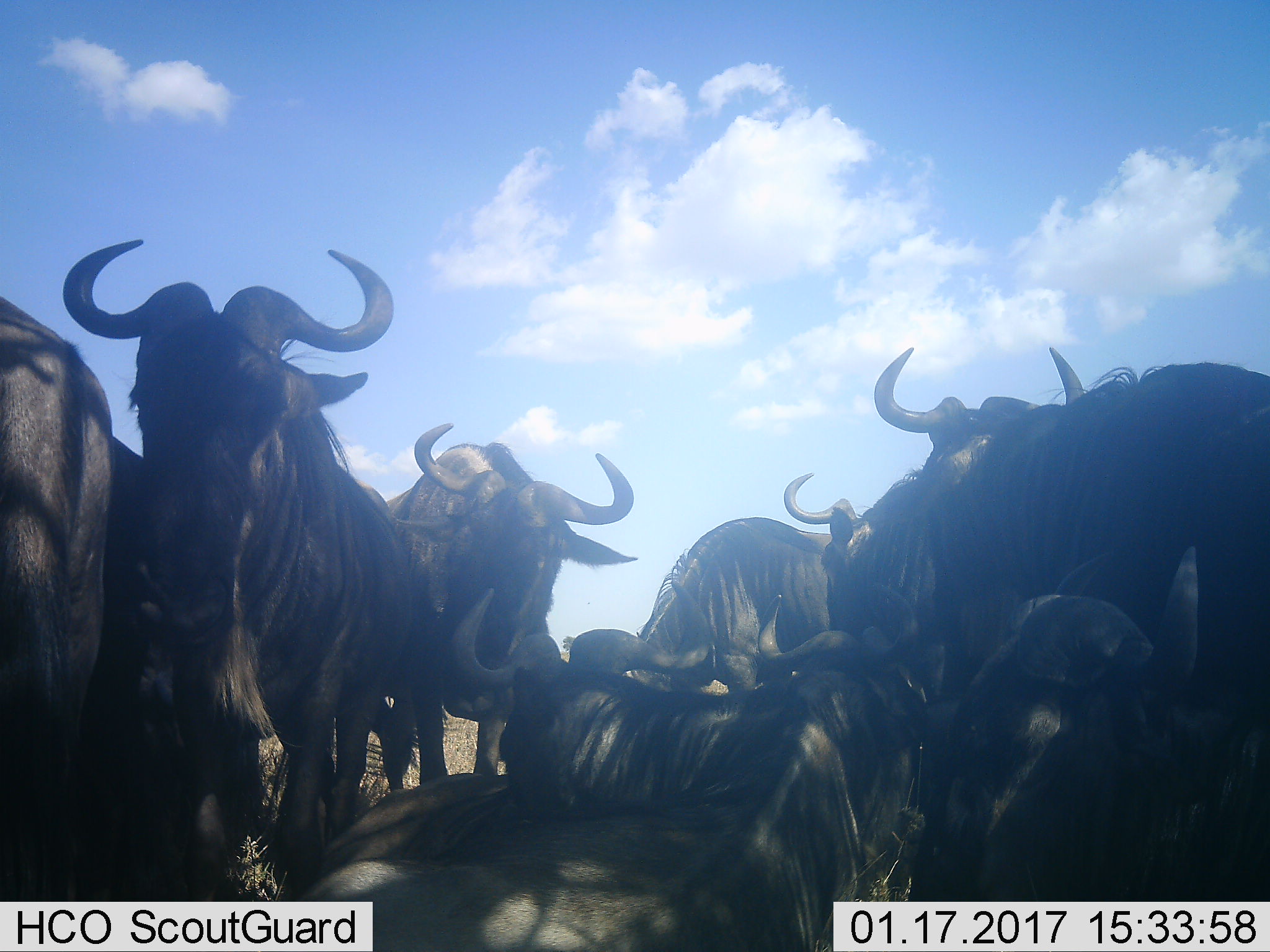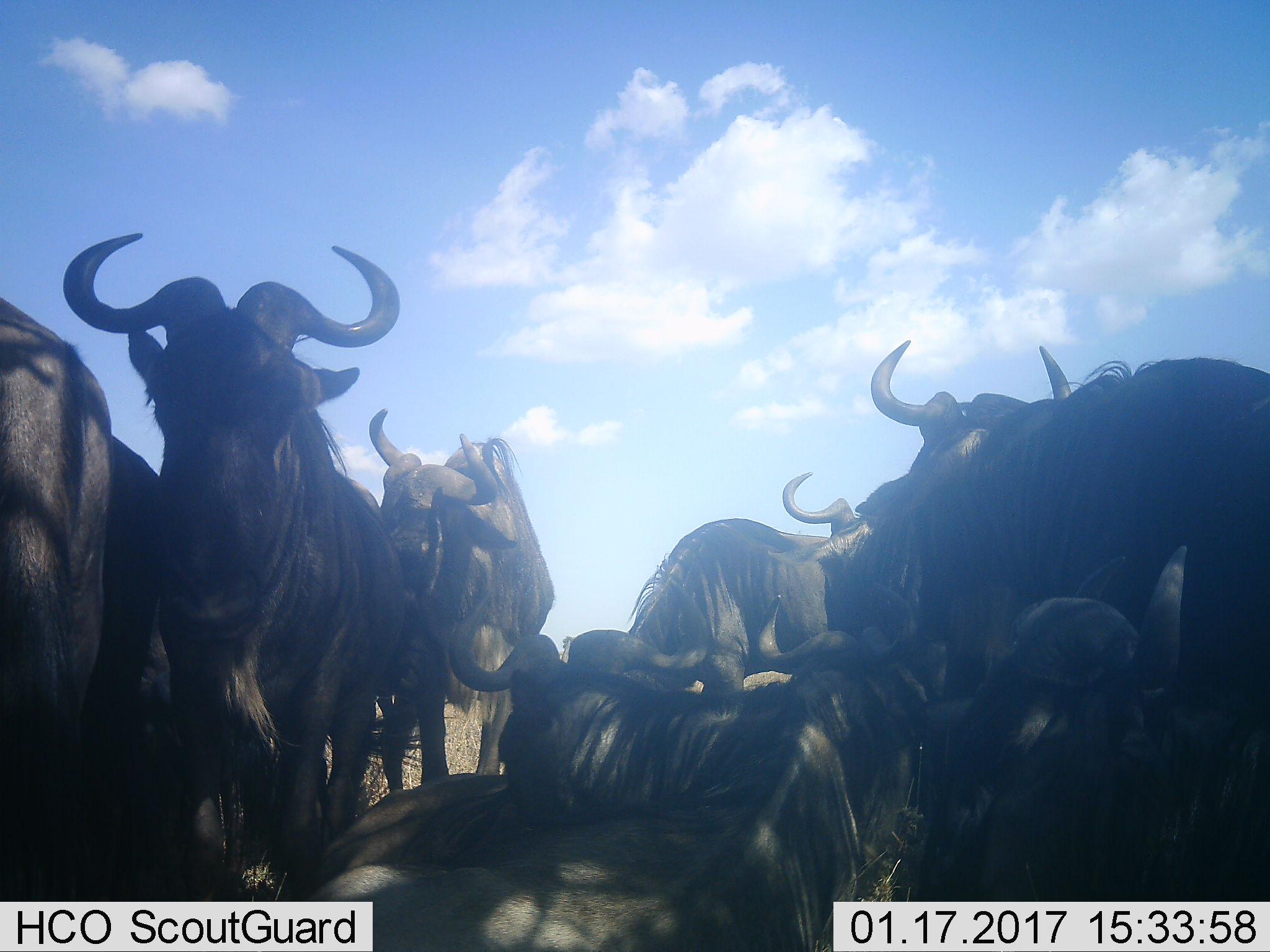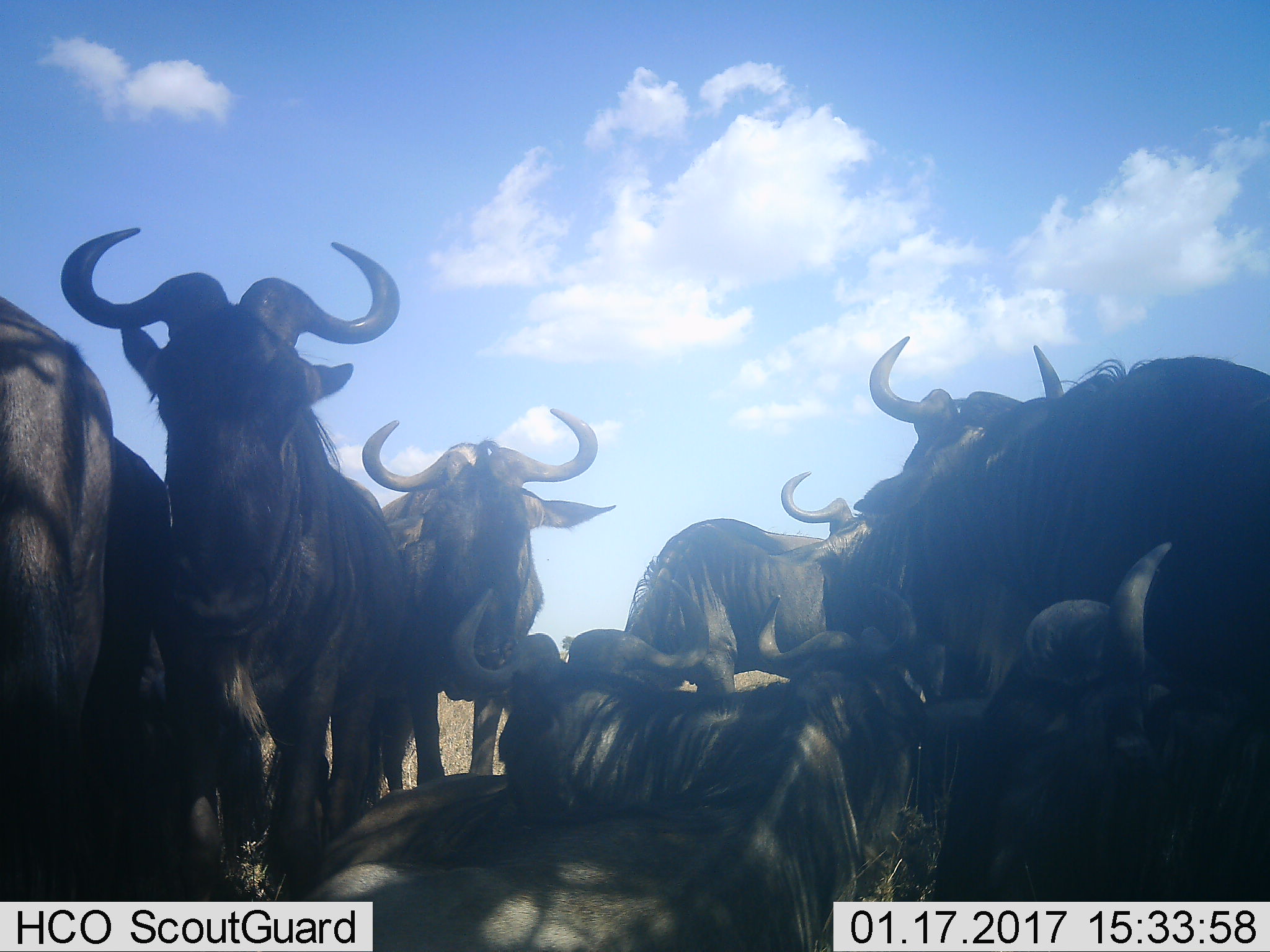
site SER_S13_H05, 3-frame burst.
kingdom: Animalia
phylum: Chordata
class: Mammalia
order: Artiodactyla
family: Bovidae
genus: Connochaetes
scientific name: Connochaetes taurinus taurinus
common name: blue wildebeest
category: wildebeestblue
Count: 9.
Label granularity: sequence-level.